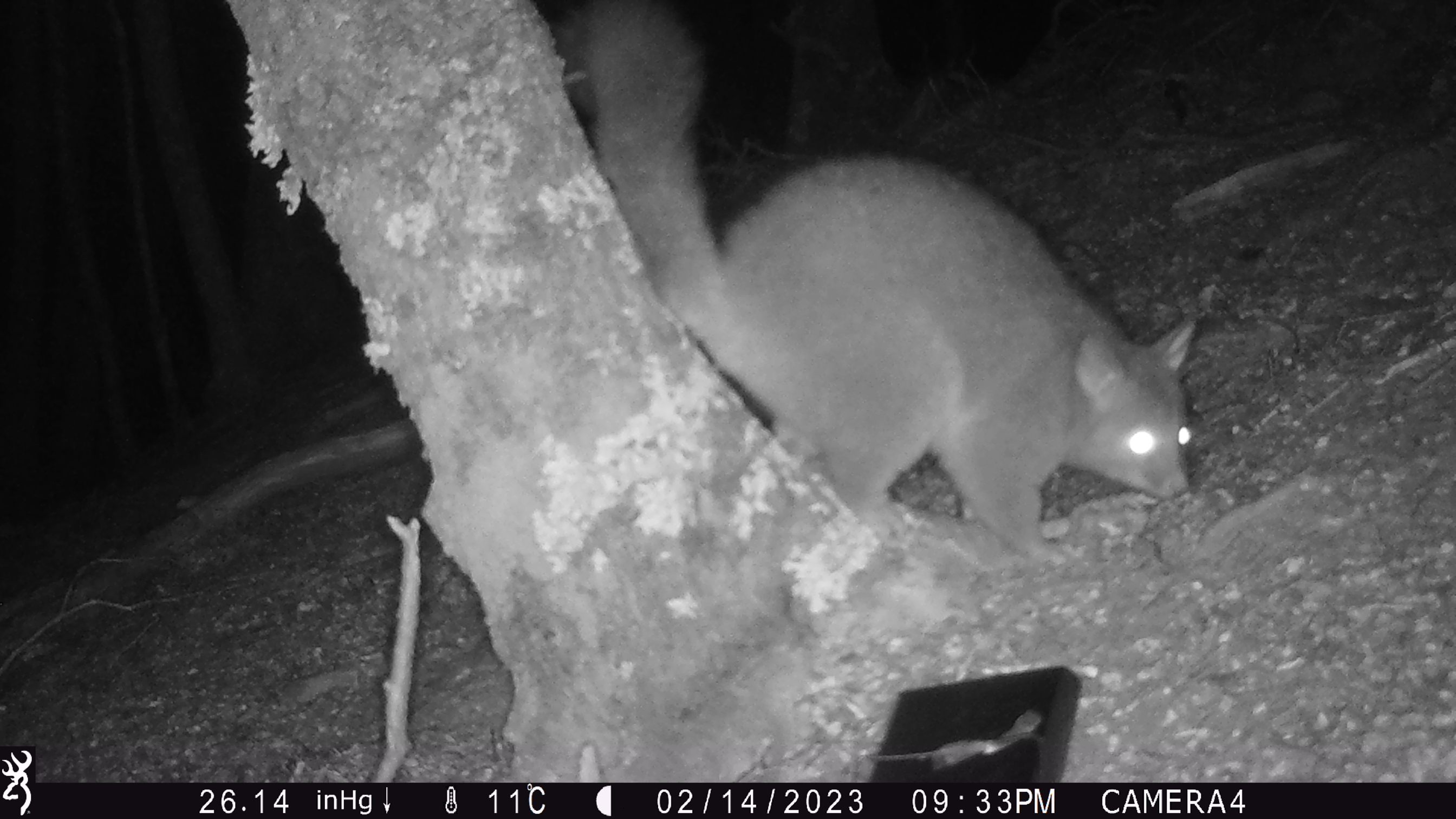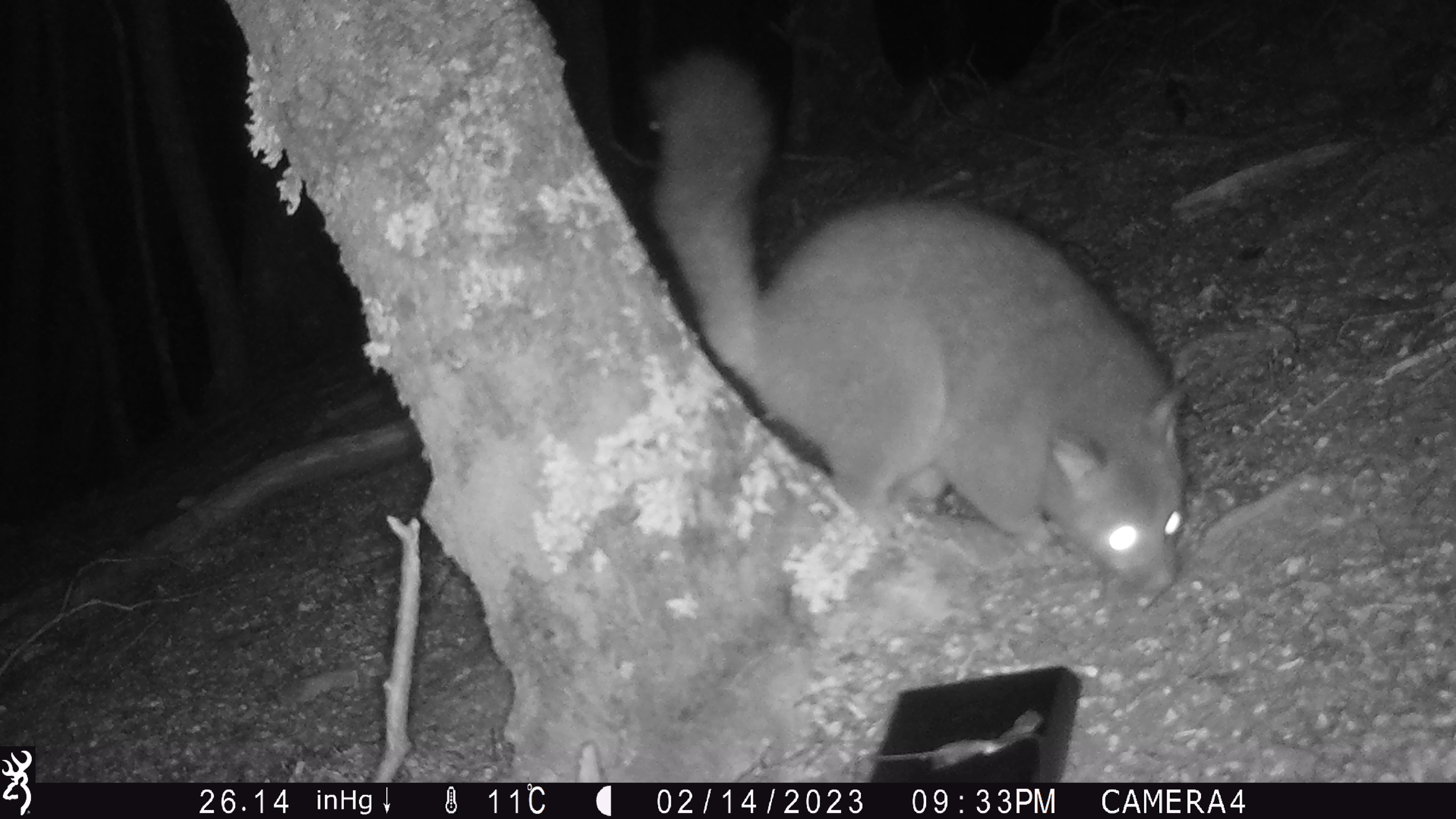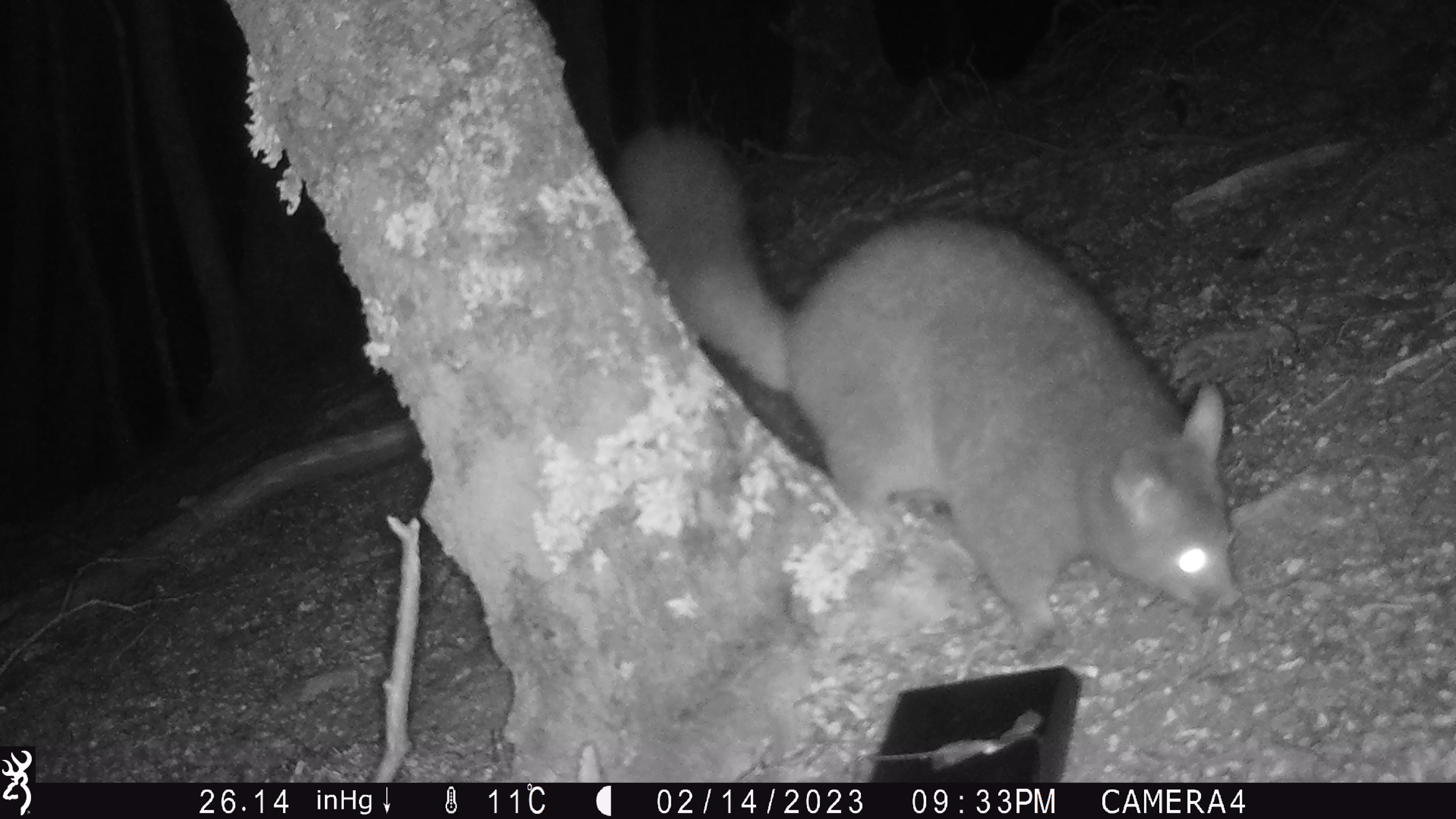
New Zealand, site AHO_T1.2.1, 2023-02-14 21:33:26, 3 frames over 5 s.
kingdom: Animalia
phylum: Chordata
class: Mammalia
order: Carnivora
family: Mustelidae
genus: Mustela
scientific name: Mustela erminea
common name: stoat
Stoat (Mustela erminea).